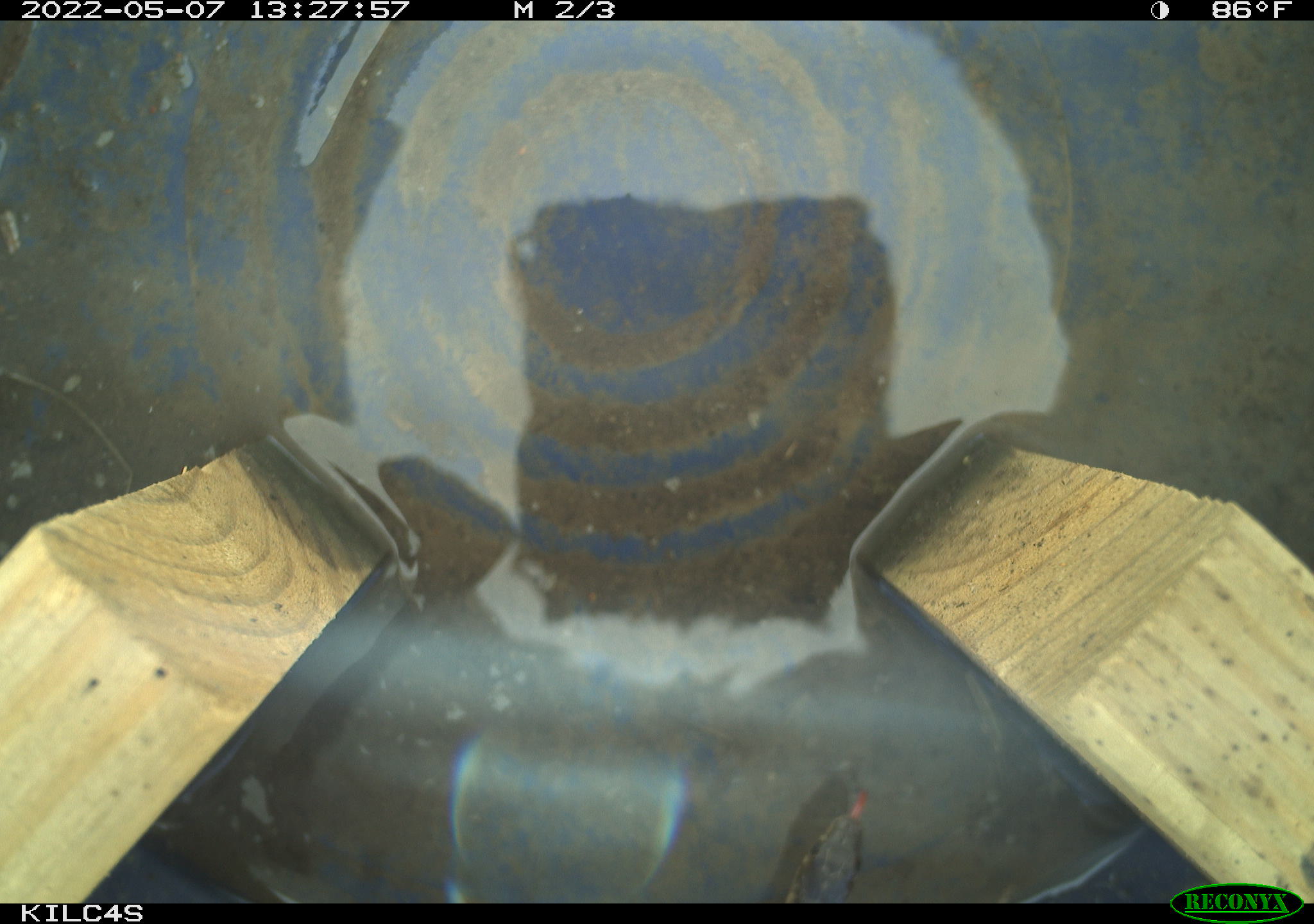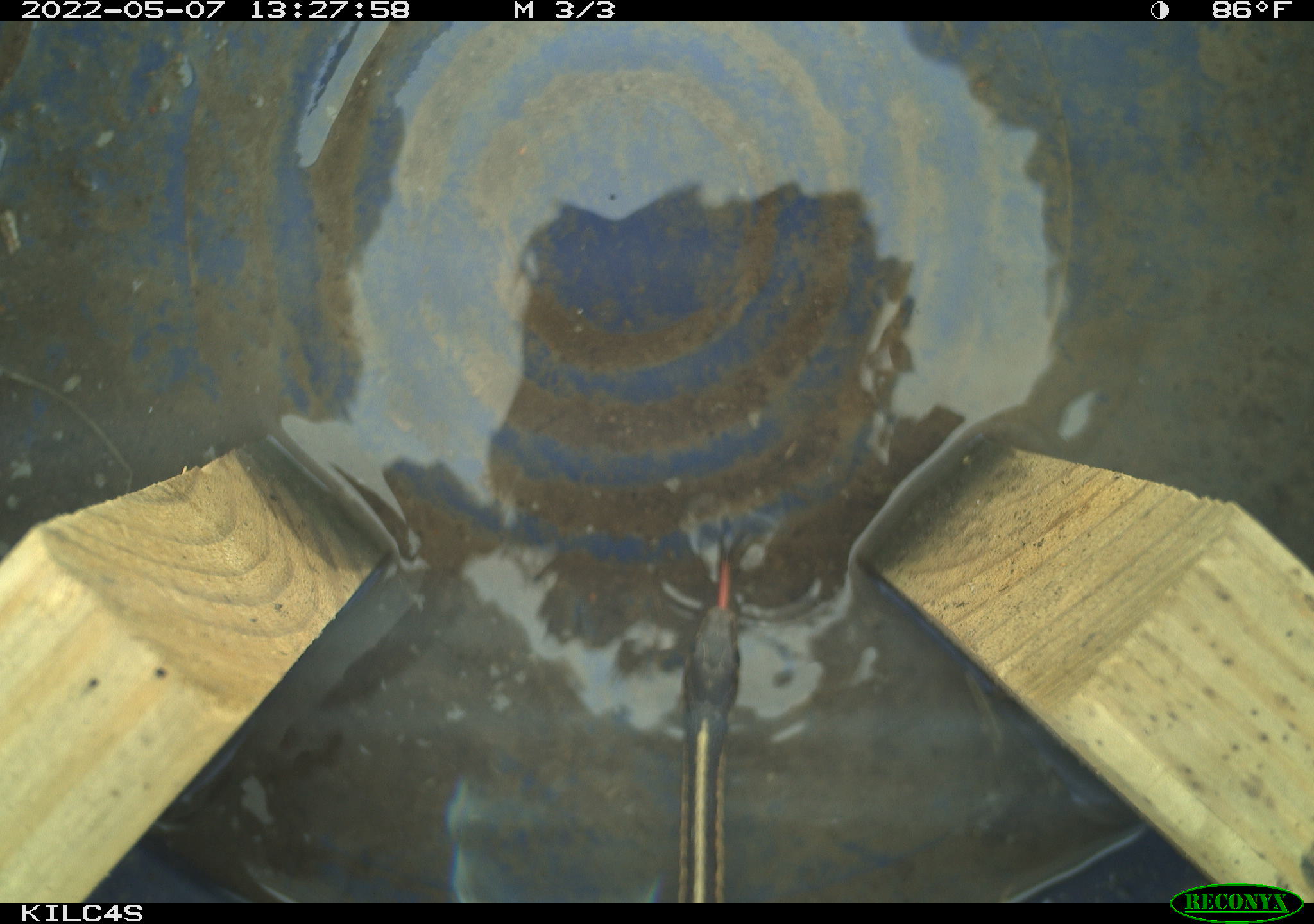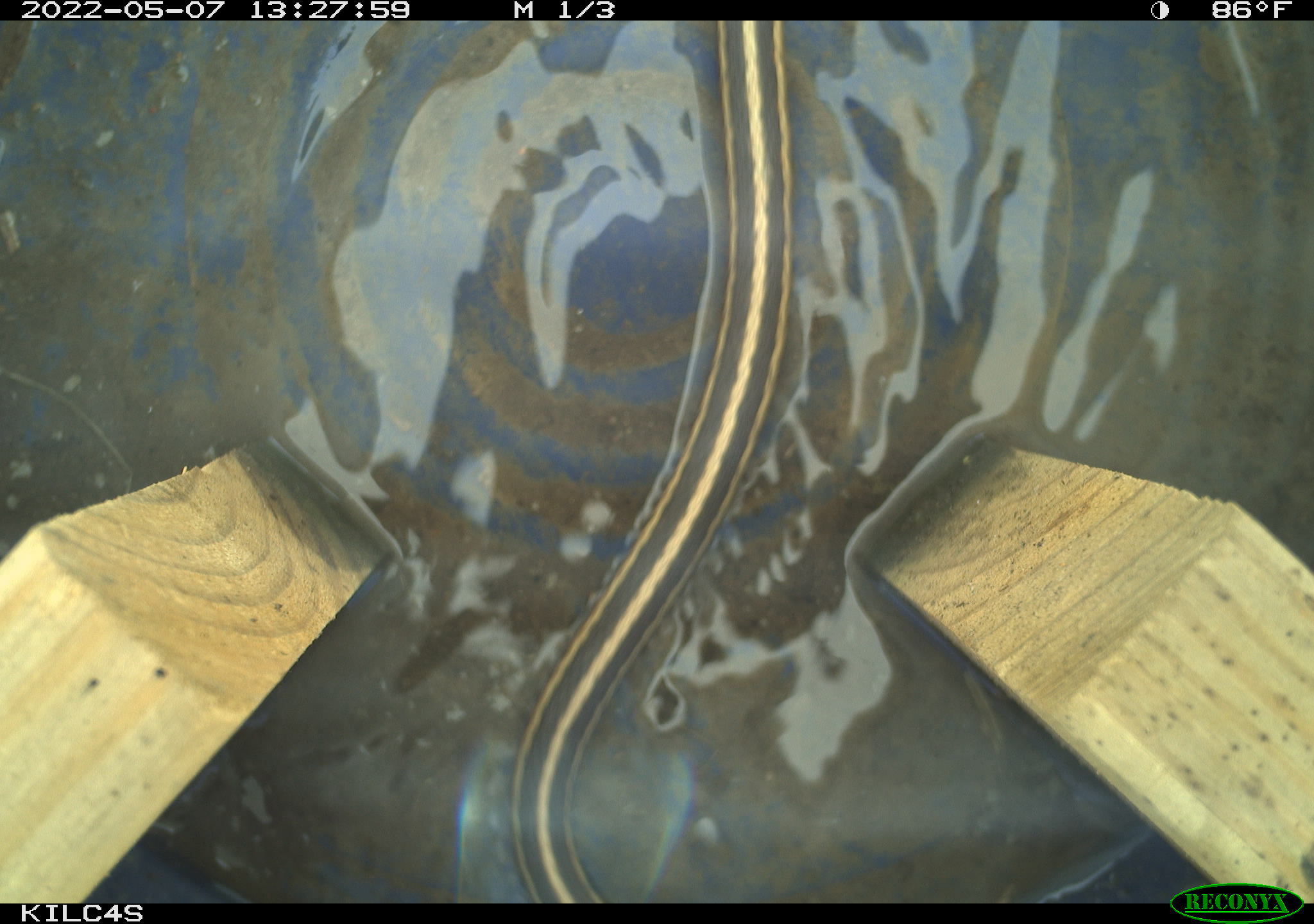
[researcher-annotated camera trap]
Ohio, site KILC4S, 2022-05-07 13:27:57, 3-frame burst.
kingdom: Animalia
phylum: Chordata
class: Reptilia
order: Squamata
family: Colubridae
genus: Thamnophis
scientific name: Thamnophis sirtalis sirtalis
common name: eastern gartersnake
Eastern gartersnake (Thamnophis sirtalis sirtalis).